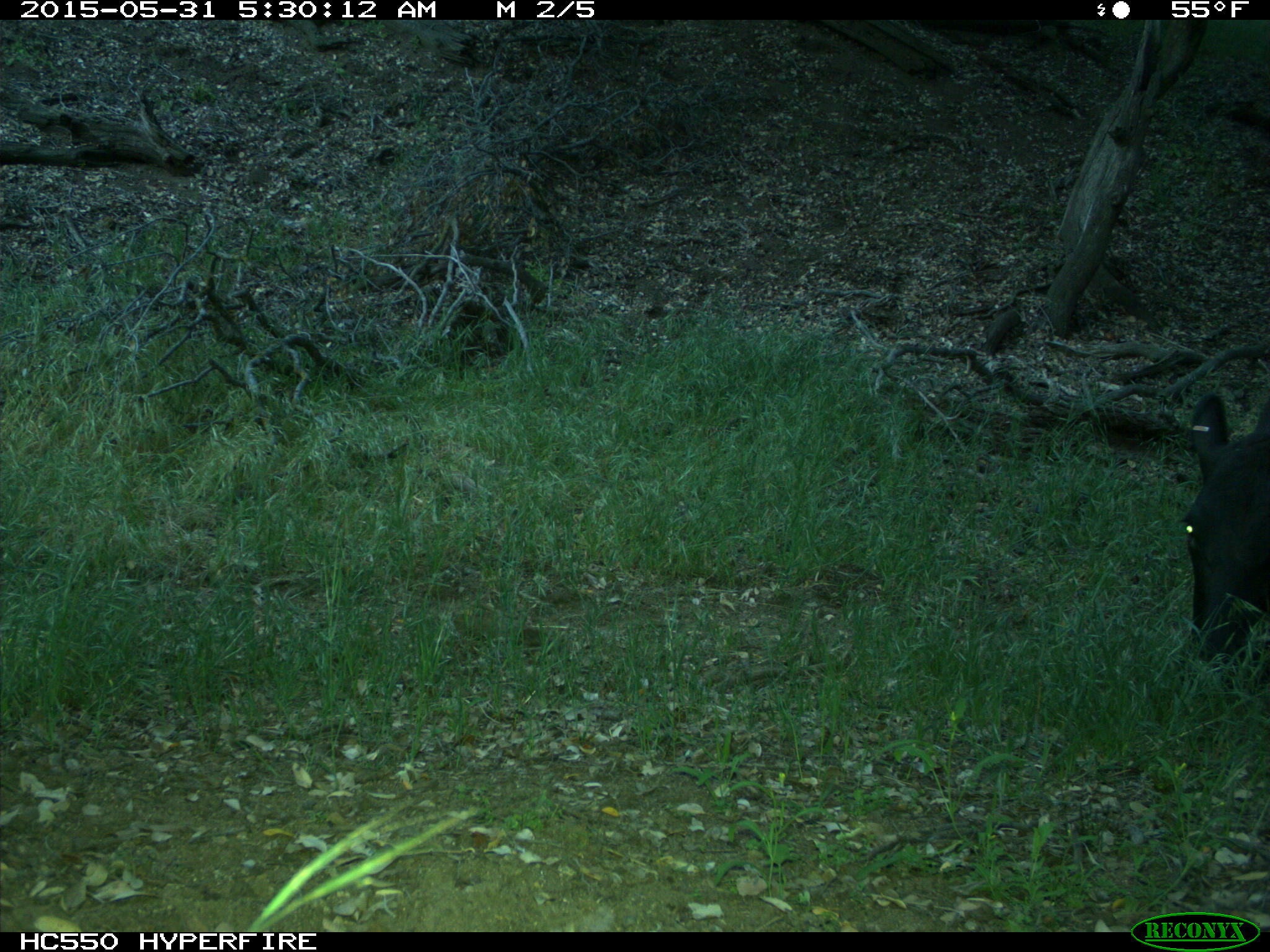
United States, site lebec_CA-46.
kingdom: Animalia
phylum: Chordata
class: Mammalia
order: Artiodactyla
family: Bovidae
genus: Bos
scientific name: Bos taurus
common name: domestic cow